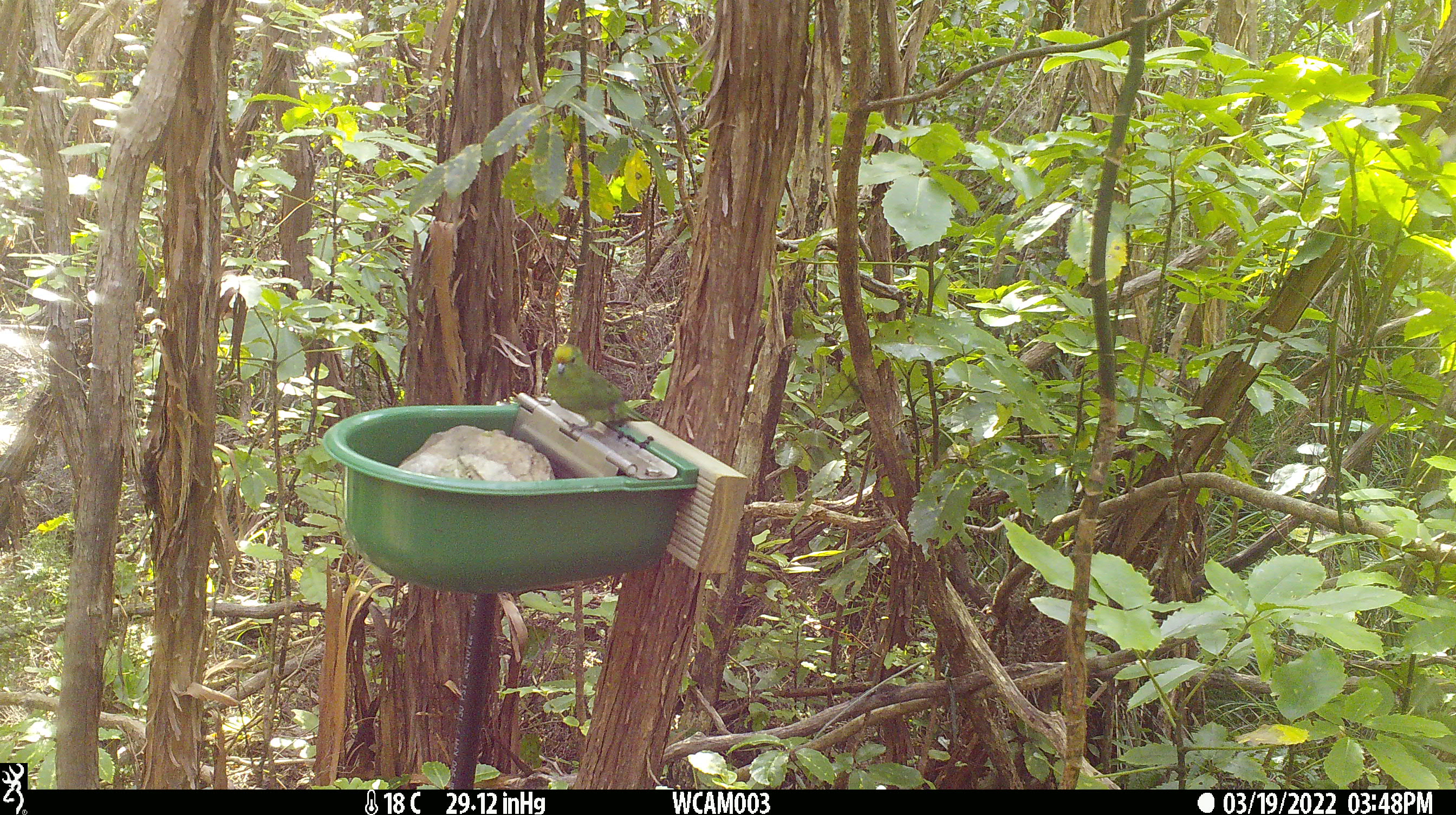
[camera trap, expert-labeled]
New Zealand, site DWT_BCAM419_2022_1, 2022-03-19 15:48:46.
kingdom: Animalia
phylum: Chordata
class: Aves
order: Psittaciformes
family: Psittaculidae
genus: Cyanoramphus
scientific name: Cyanoramphus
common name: parakeet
Parakeet (Cyanoramphus).